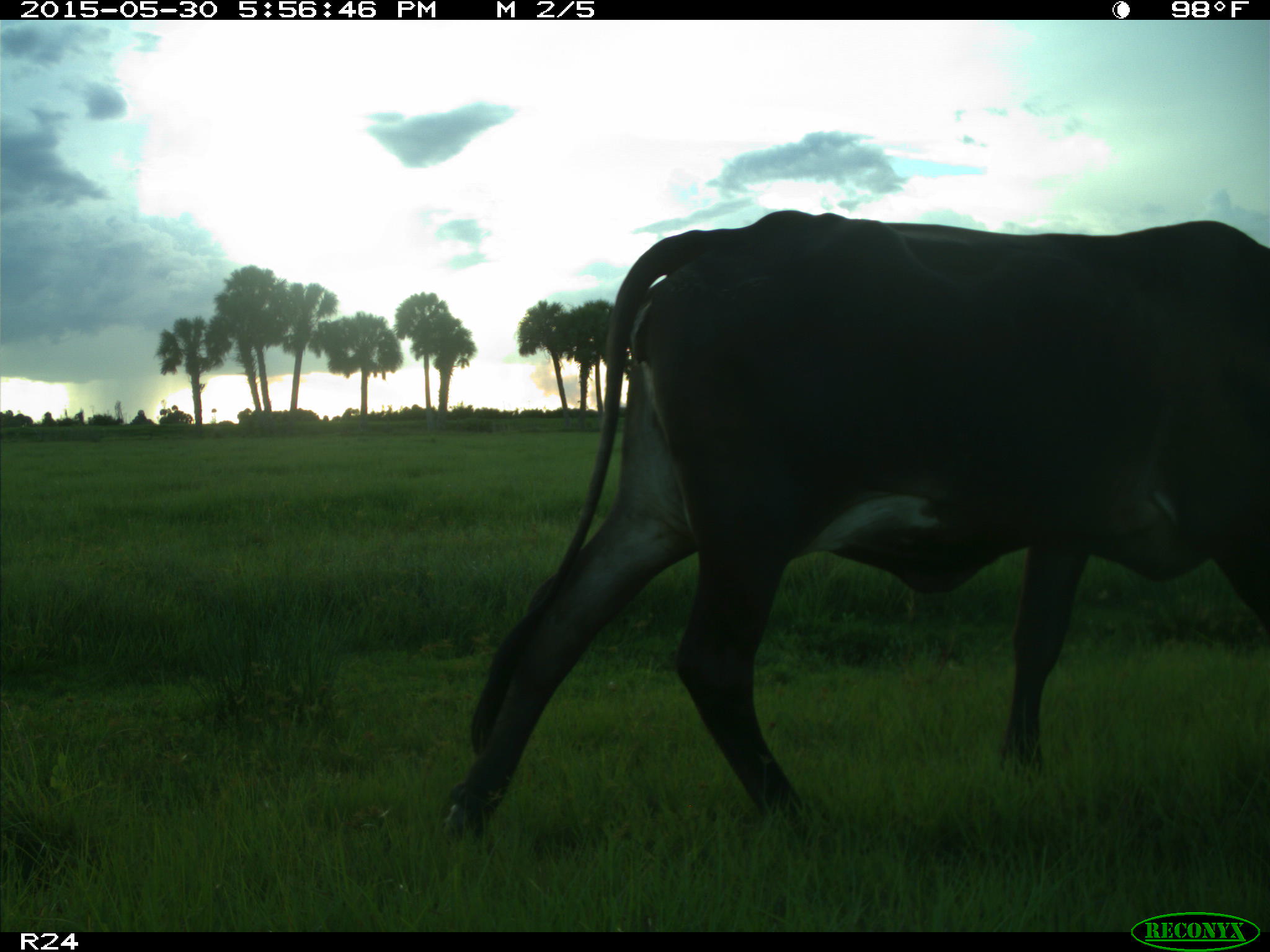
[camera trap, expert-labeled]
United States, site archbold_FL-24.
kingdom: Animalia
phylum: Chordata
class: Mammalia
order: Artiodactyla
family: Bovidae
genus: Bos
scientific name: Bos taurus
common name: domestic cow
Bos taurus (domestic cow).